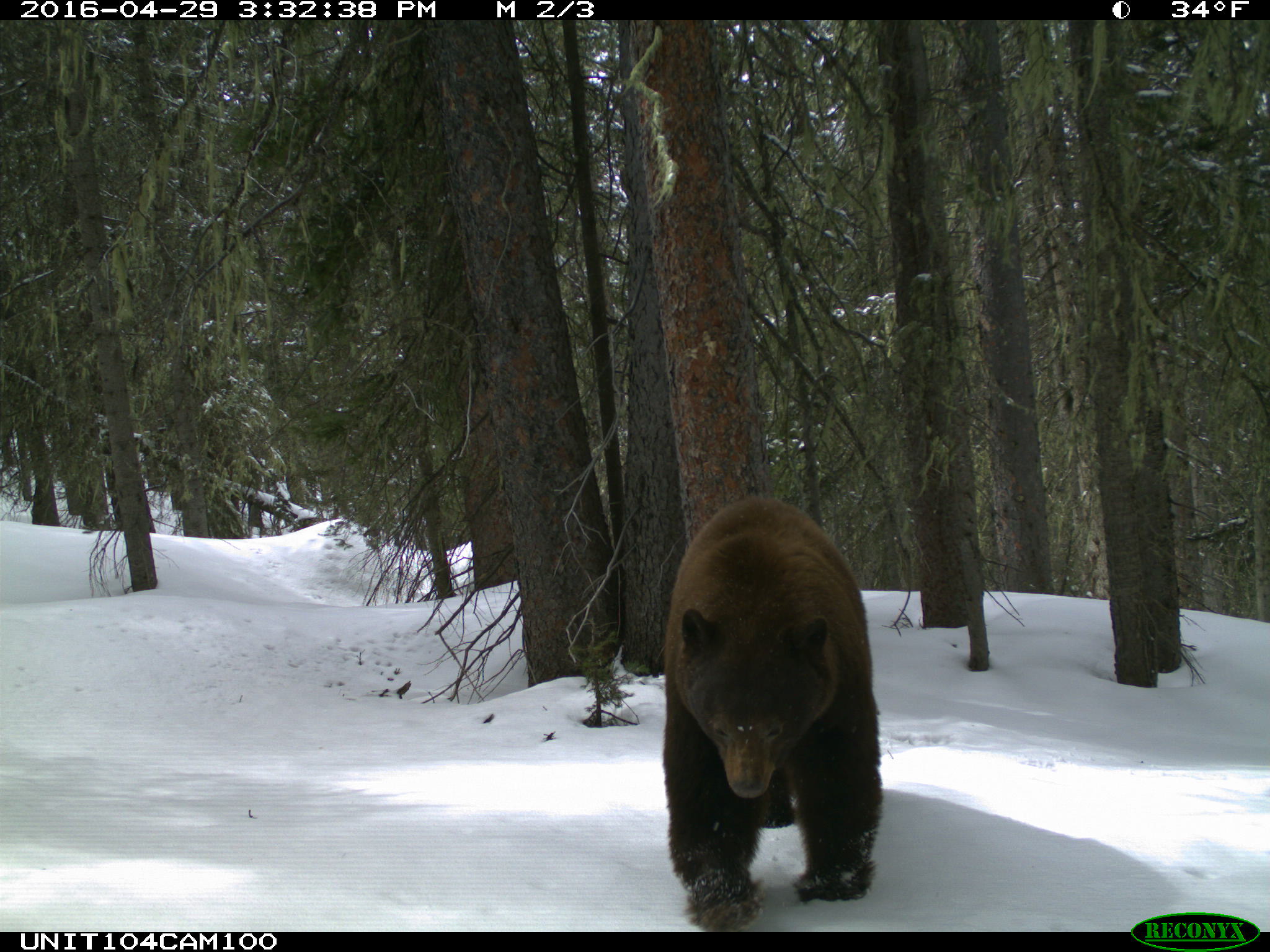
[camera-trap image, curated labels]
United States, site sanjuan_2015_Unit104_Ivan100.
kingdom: Animalia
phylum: Chordata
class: Mammalia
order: Carnivora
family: Ursidae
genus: Ursus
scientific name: Ursus americanus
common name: american black bear